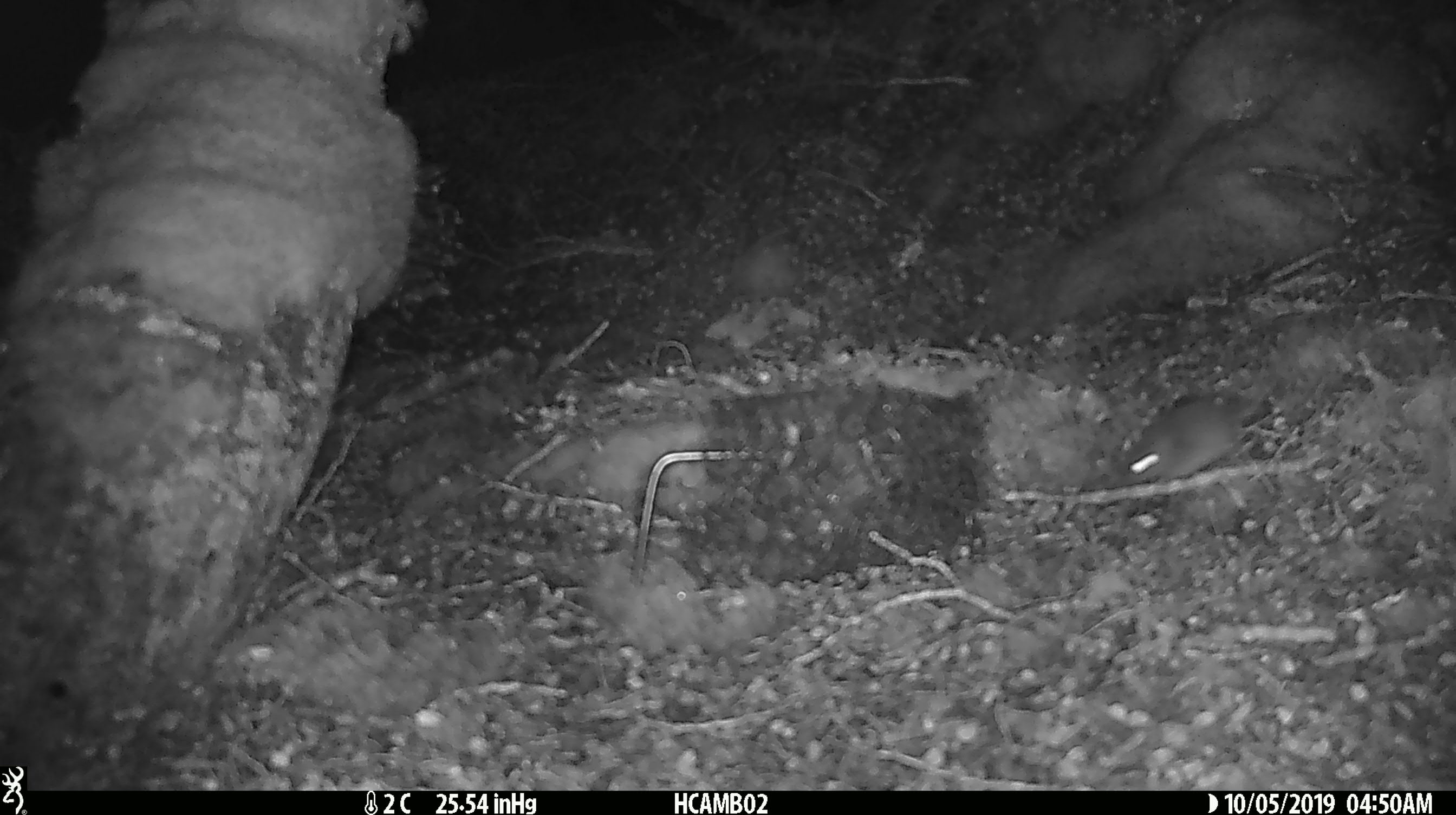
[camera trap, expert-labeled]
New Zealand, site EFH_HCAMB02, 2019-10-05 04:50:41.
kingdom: Animalia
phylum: Chordata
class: Mammalia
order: Rodentia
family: Muridae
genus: Mus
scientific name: Mus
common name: mouse